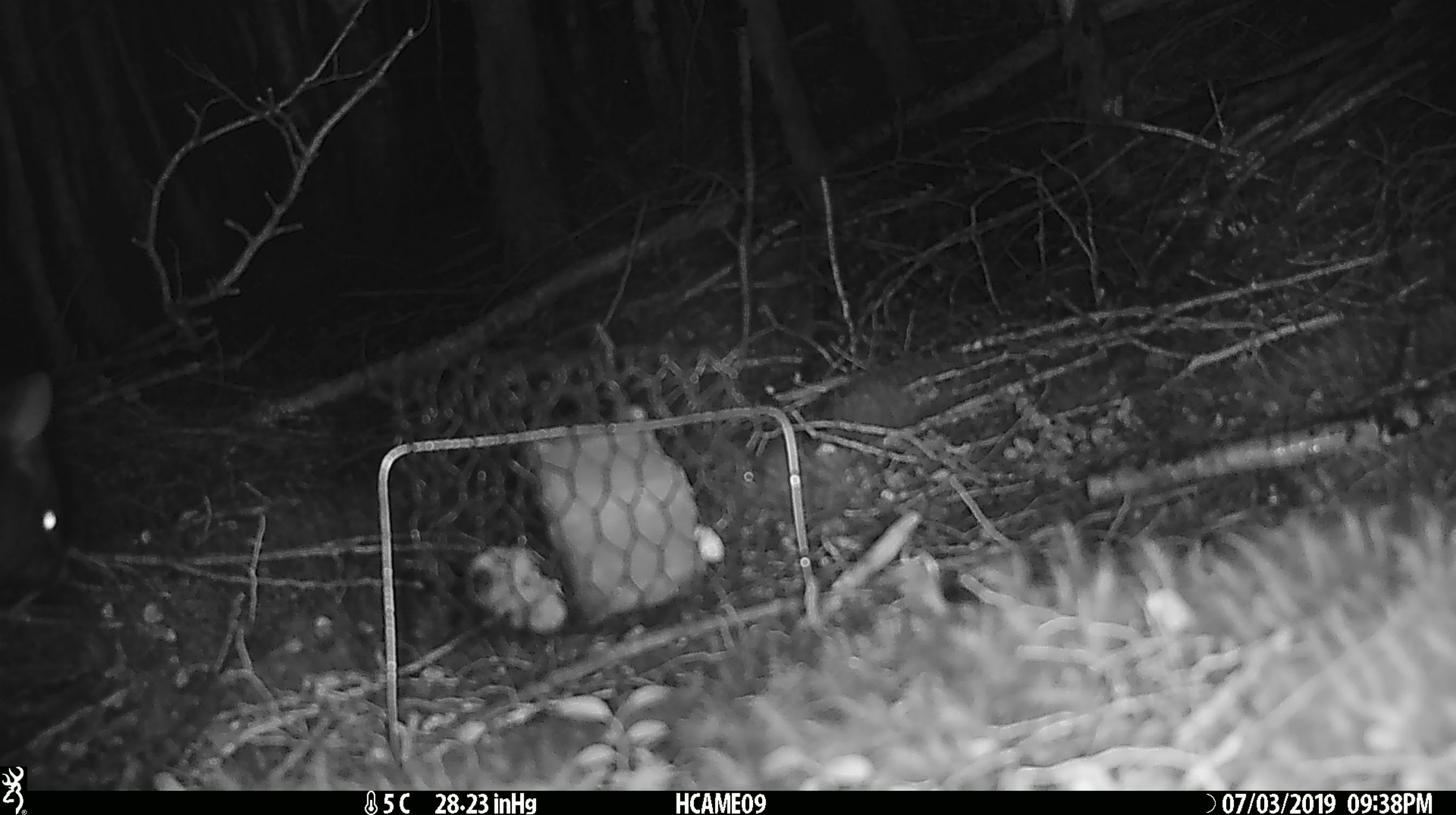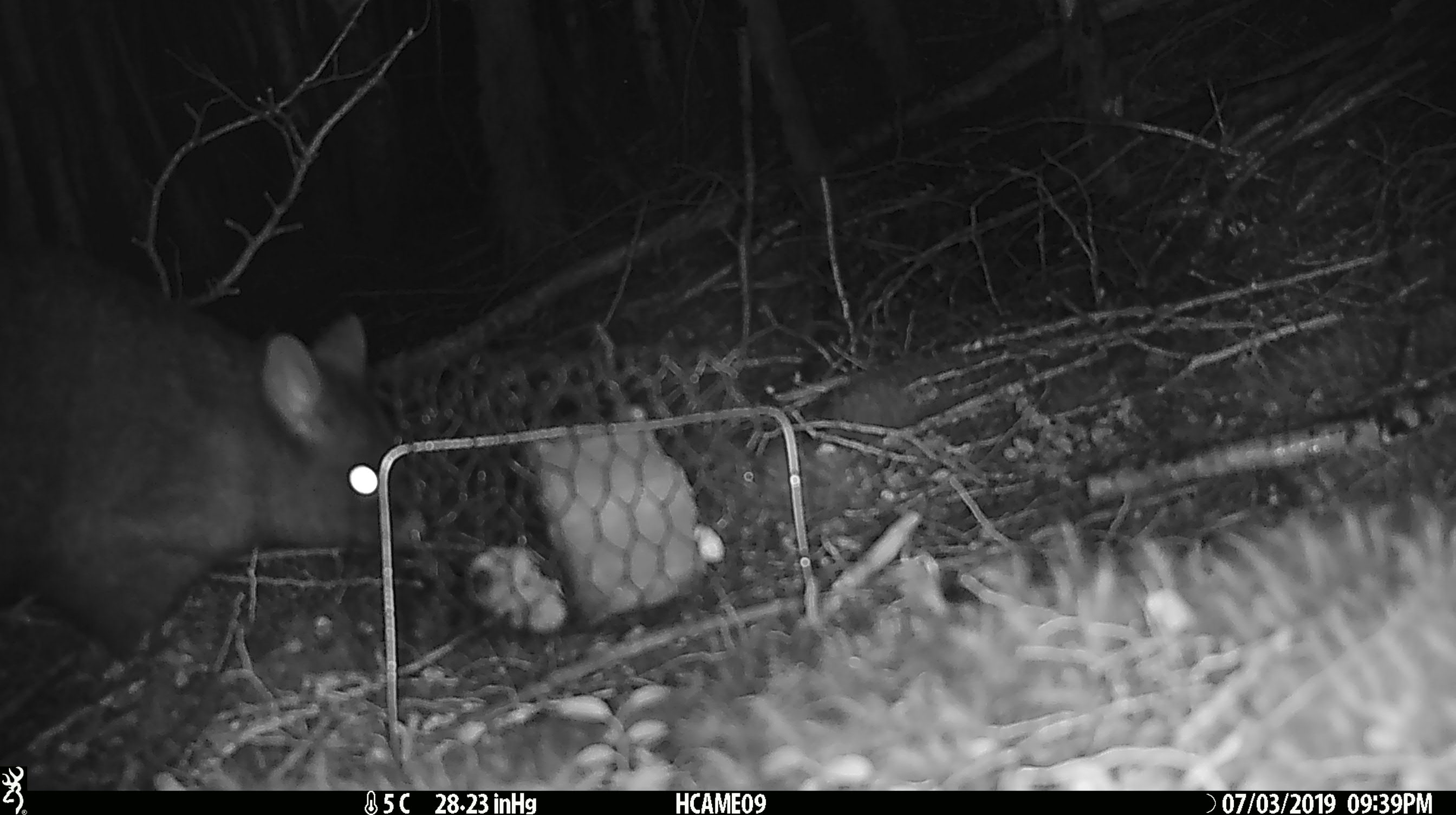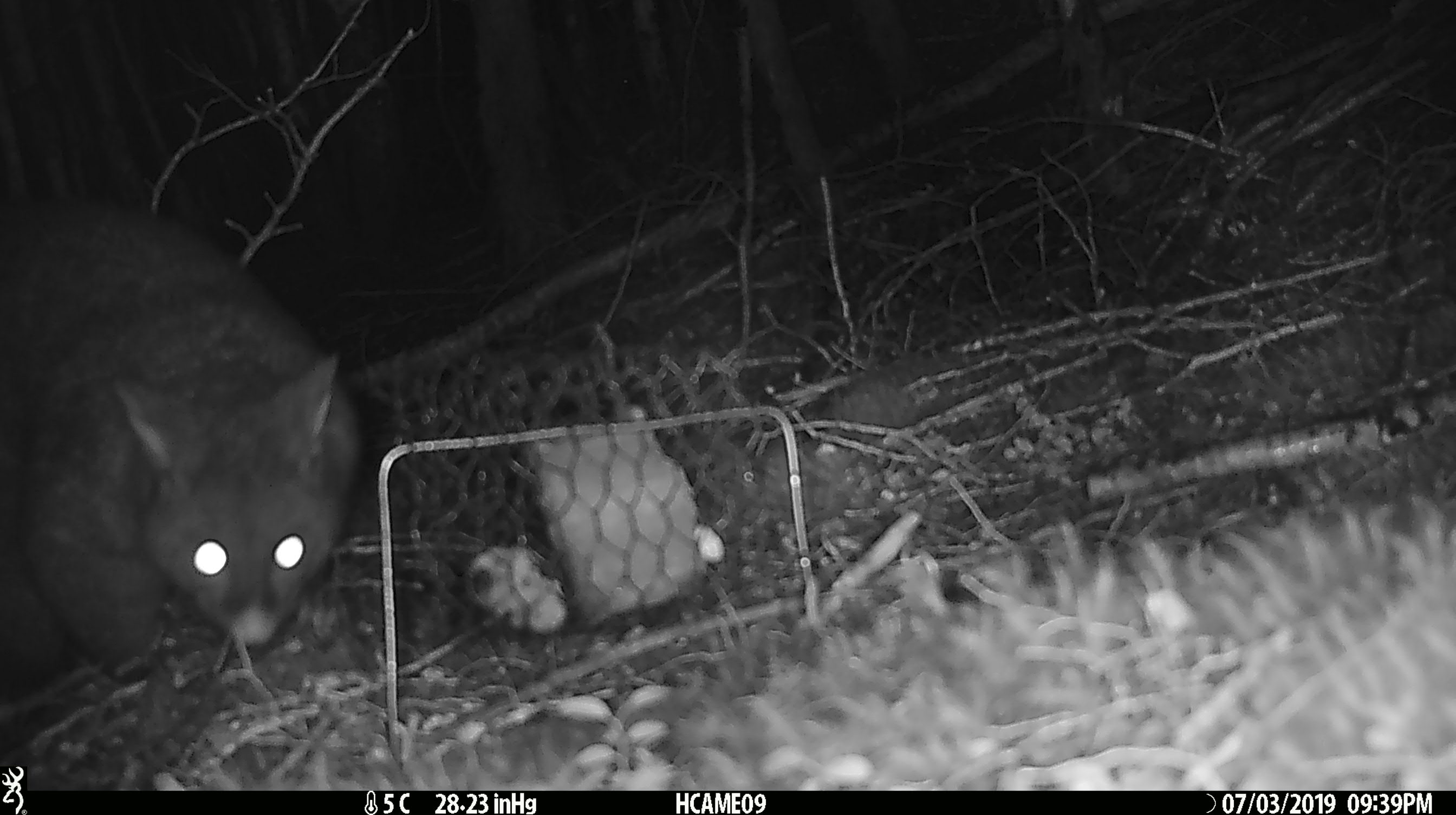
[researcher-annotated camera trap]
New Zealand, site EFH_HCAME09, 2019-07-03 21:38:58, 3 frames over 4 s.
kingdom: Animalia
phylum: Chordata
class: Mammalia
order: Diprotodontia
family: Phalangeridae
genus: Trichosurus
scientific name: Trichosurus vulpecula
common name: common brushtail possum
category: possum